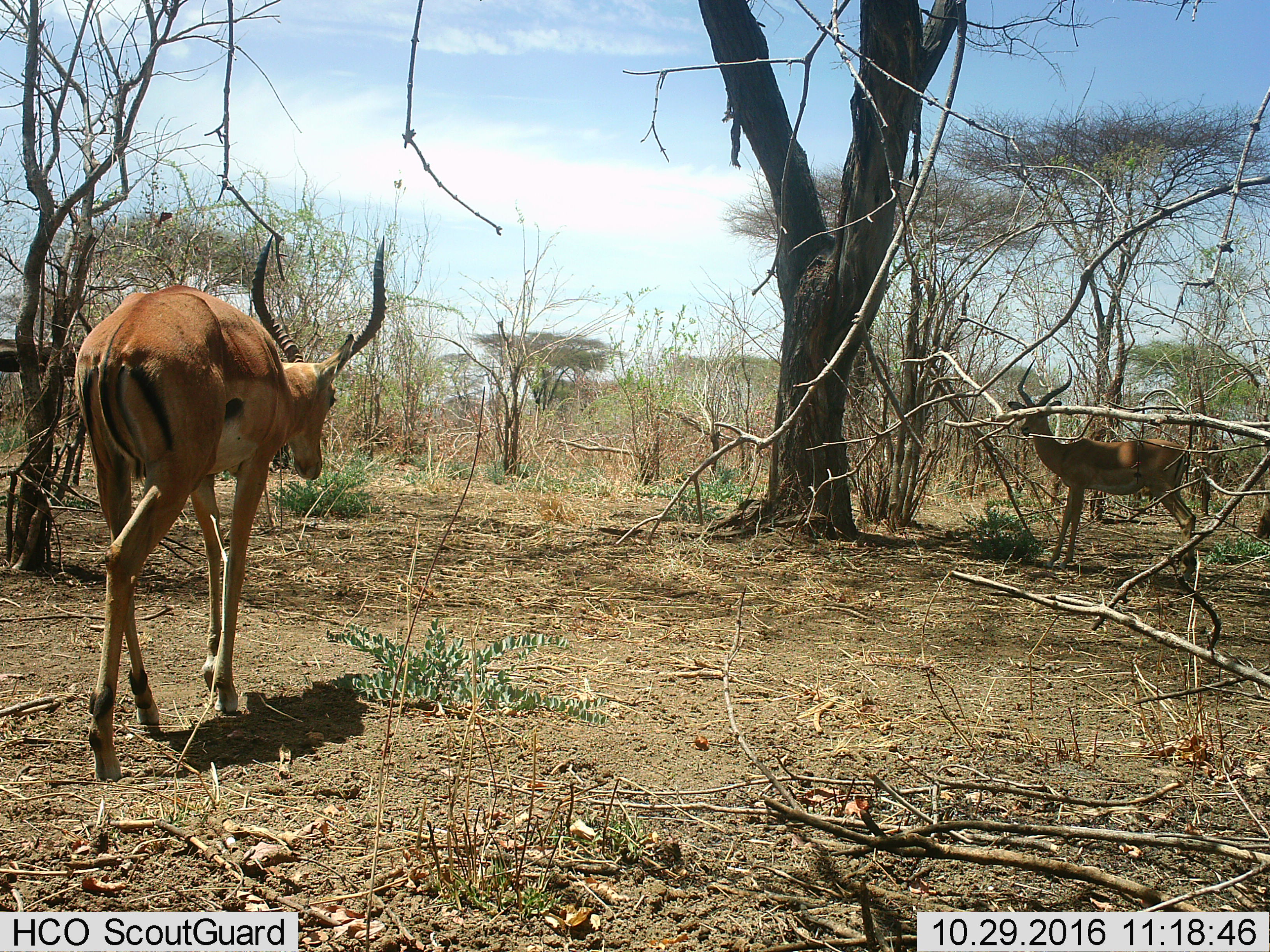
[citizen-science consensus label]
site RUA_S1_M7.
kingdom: Animalia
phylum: Chordata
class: Mammalia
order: Artiodactyla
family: Bovidae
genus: Aepyceros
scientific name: Aepyceros melampus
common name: impala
Impala (Aepyceros melampus), count 2. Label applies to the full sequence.